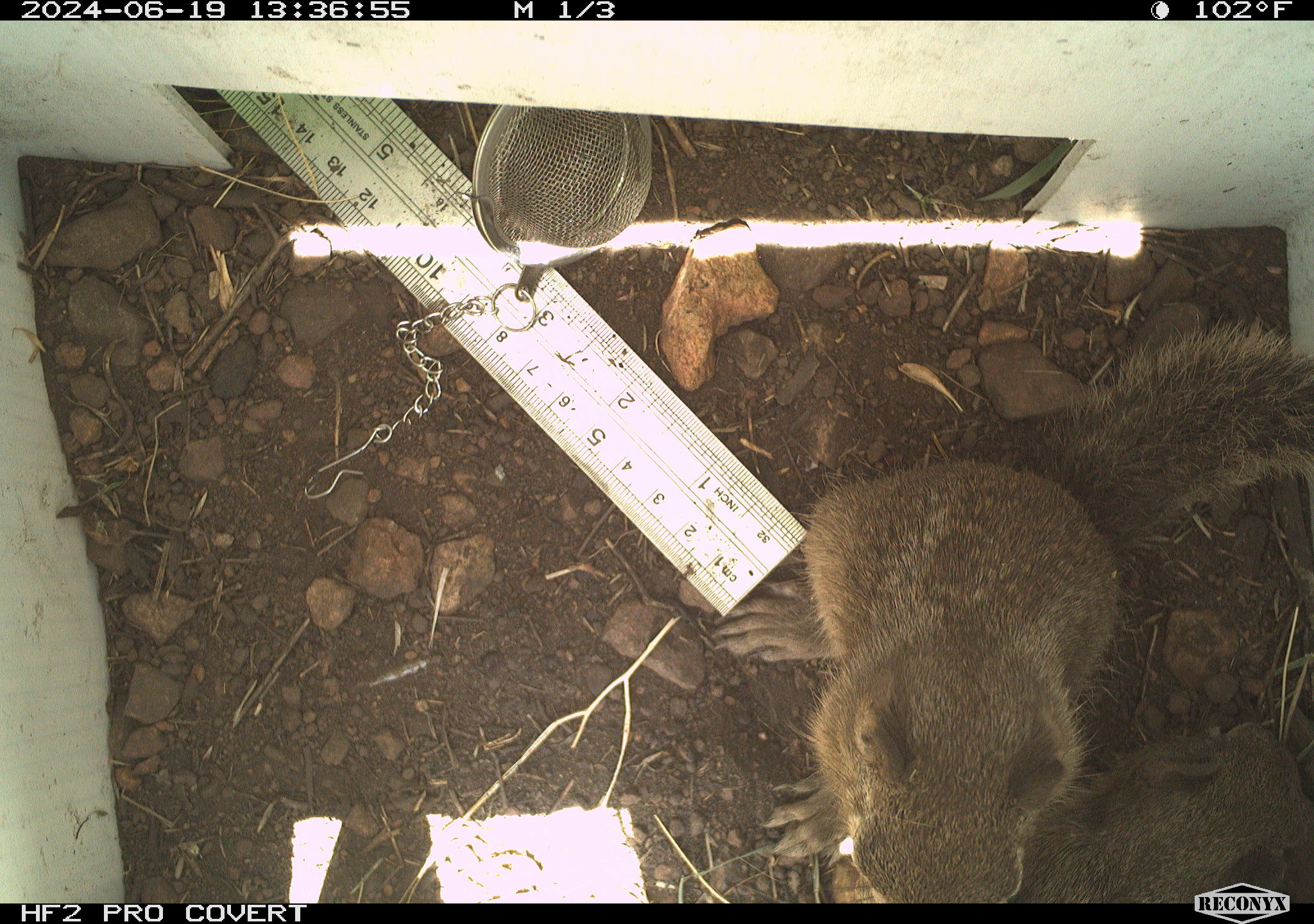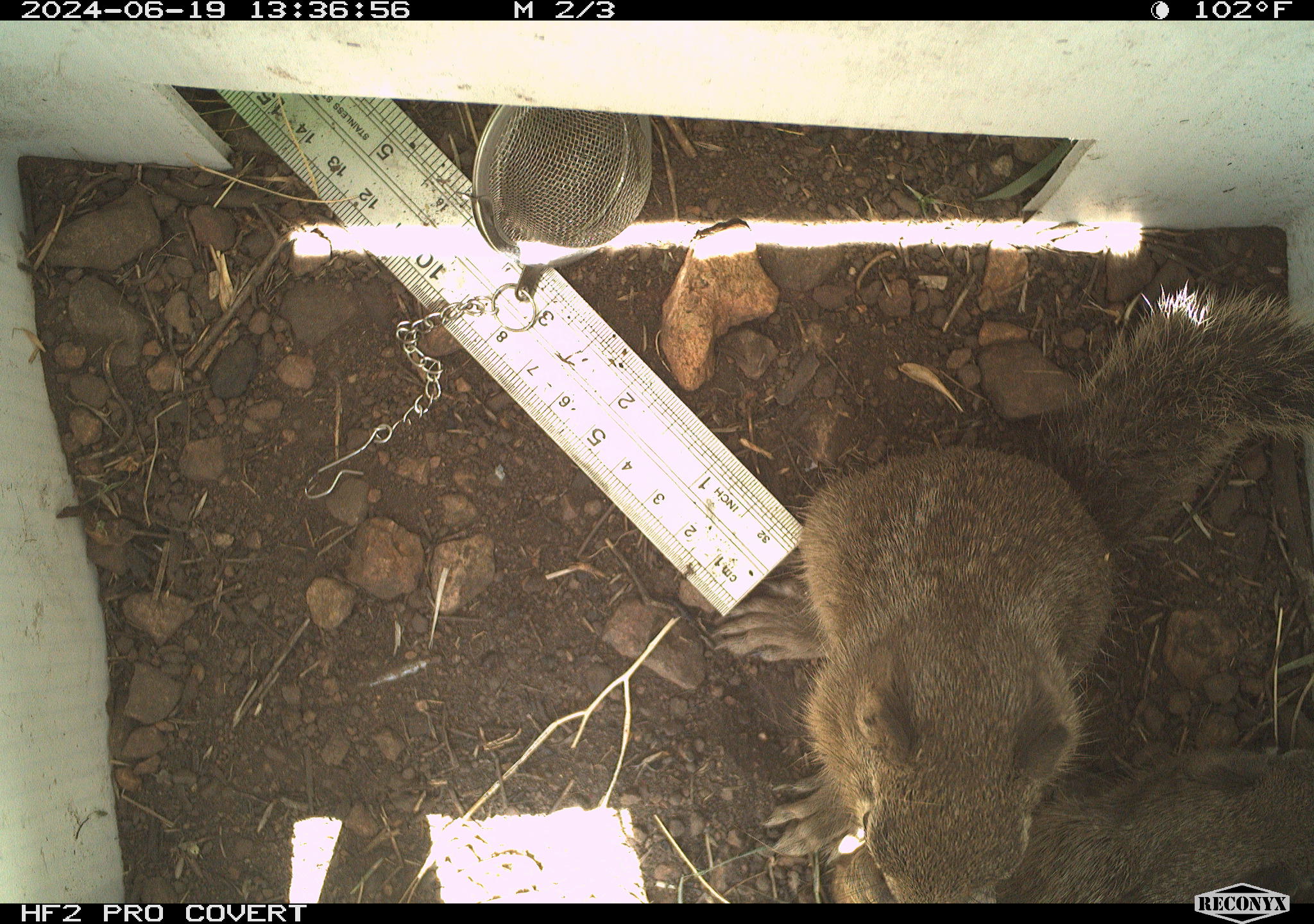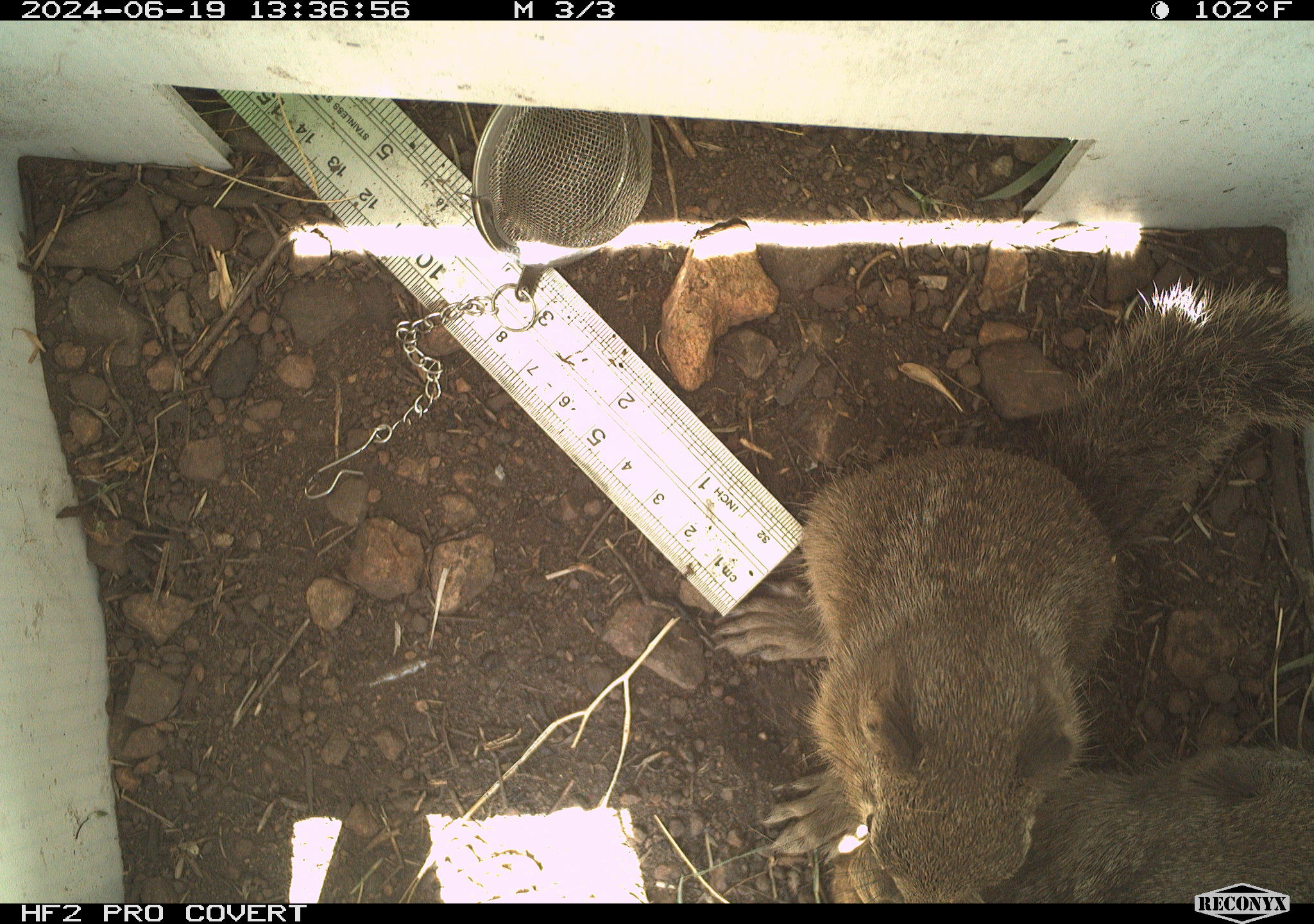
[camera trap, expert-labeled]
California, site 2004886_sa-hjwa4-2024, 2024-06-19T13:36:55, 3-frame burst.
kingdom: Animalia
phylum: Chordata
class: Mammalia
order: Rodentia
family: Sciuridae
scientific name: Sciuridae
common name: squirrels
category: sciuridae family